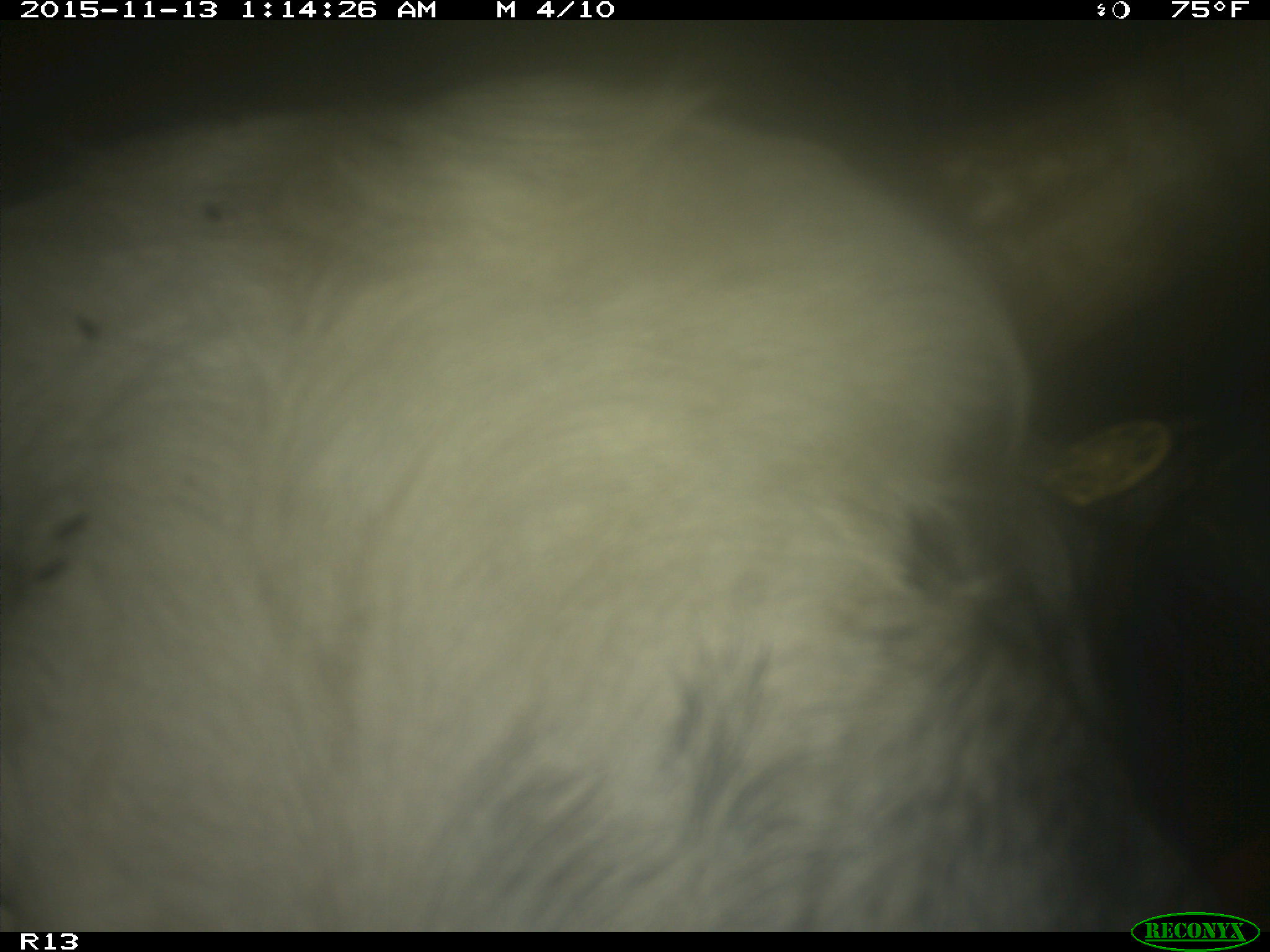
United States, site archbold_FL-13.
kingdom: Animalia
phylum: Chordata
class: Mammalia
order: Artiodactyla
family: Bovidae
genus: Bos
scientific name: Bos taurus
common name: domestic cow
Bos taurus (domestic cow).